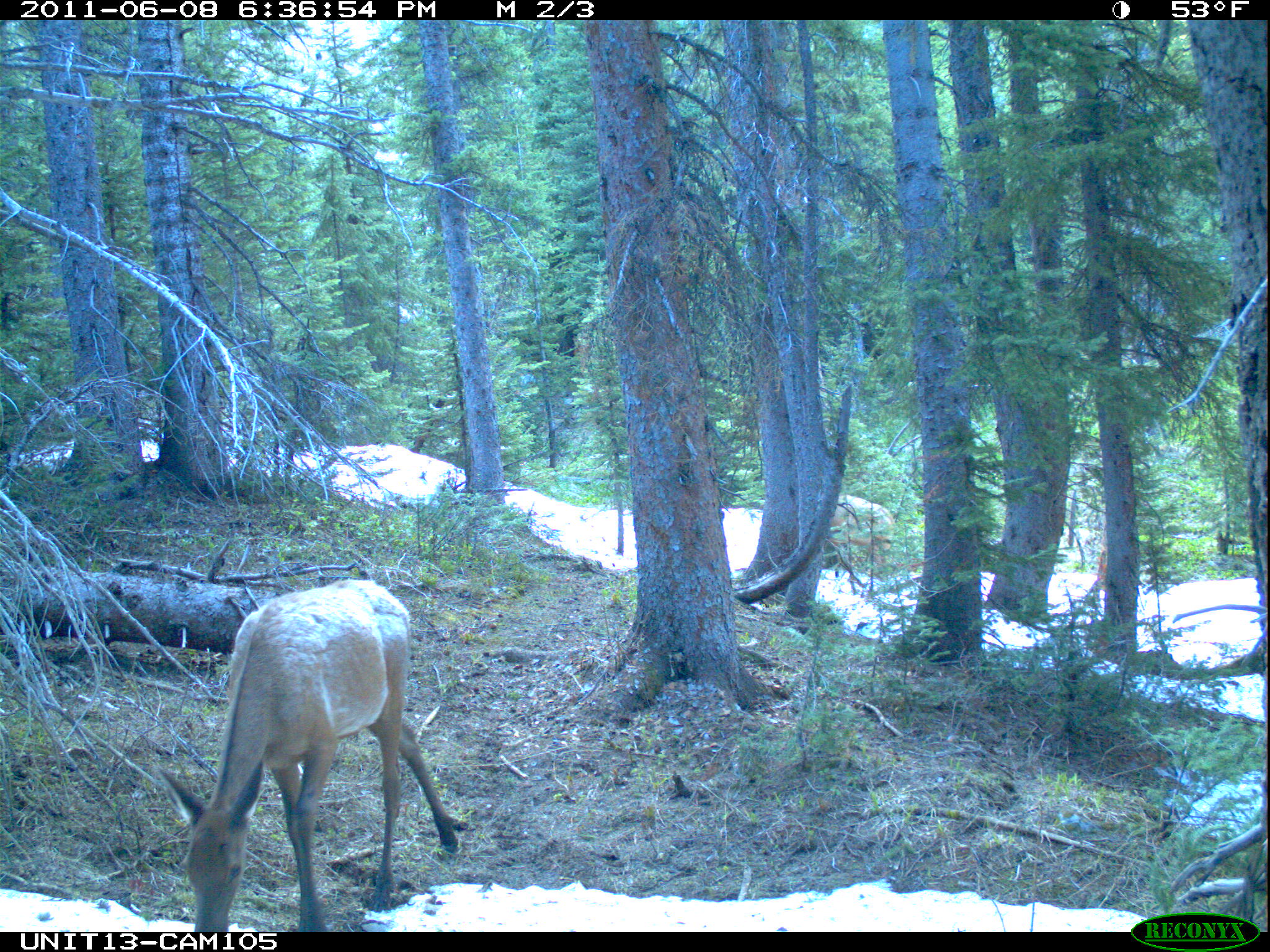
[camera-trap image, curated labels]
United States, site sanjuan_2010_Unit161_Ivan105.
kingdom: Animalia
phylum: Chordata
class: Mammalia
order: Artiodactyla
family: Cervidae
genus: Cervus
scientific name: Cervus elaphus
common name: red deer